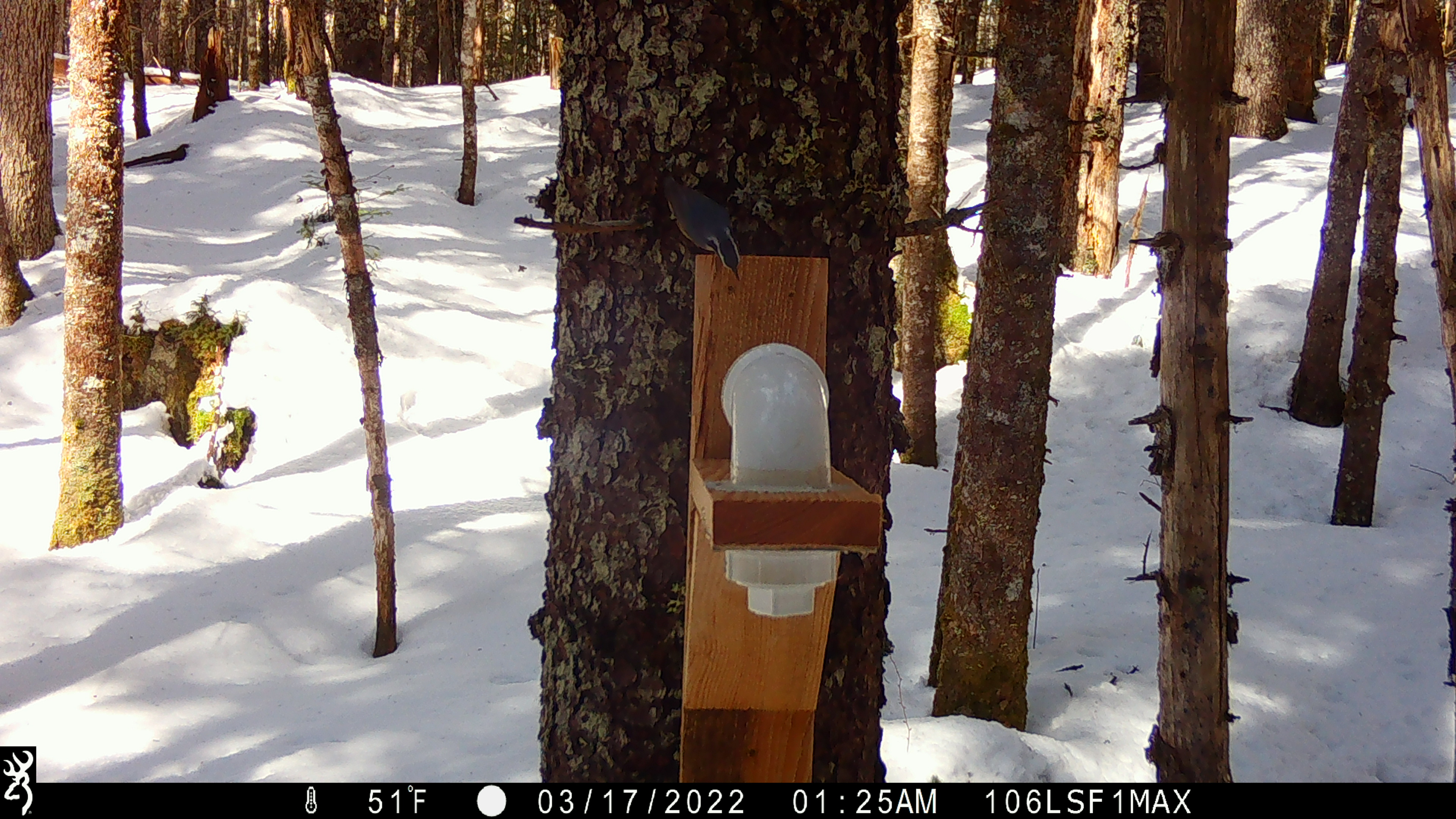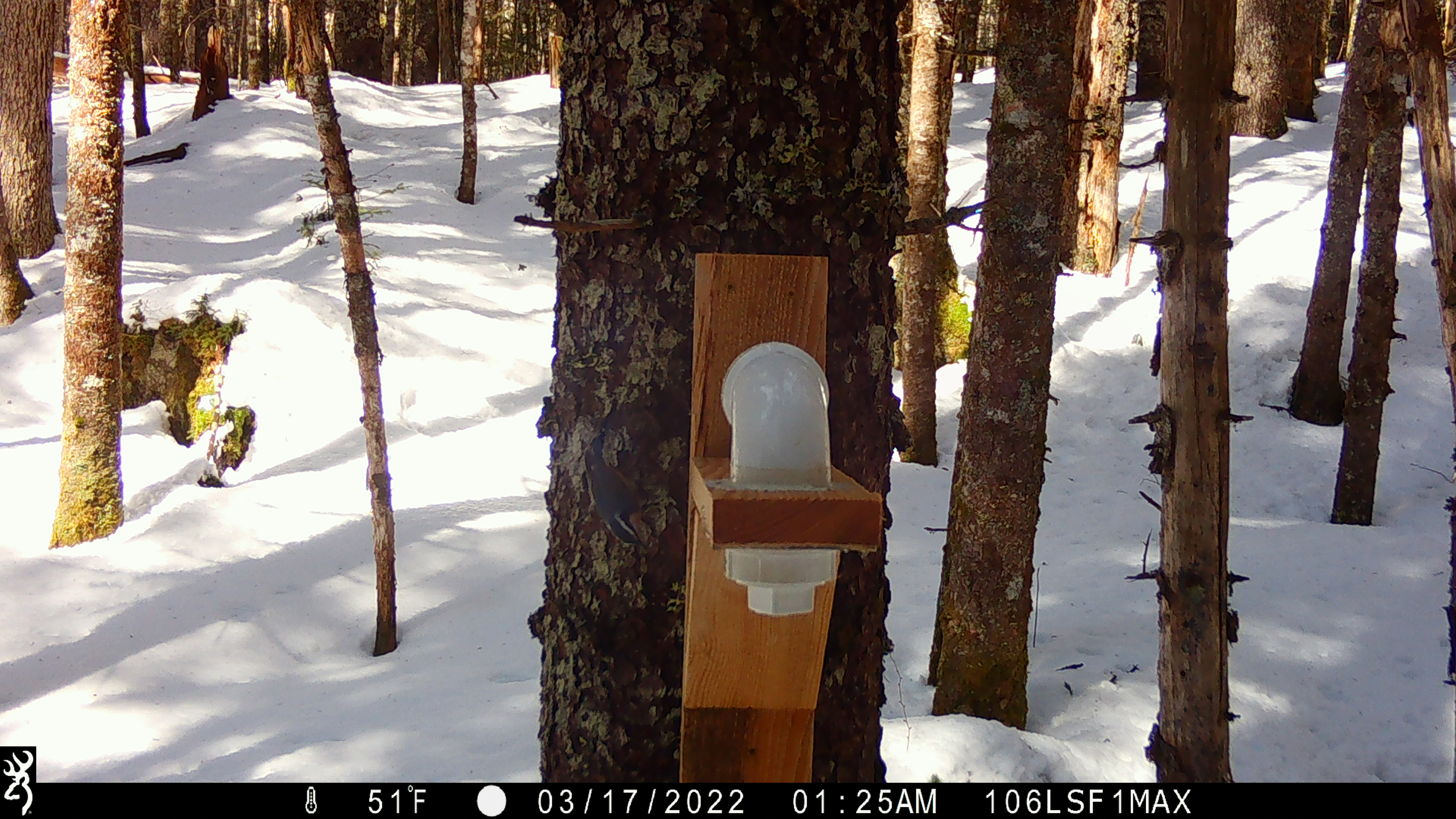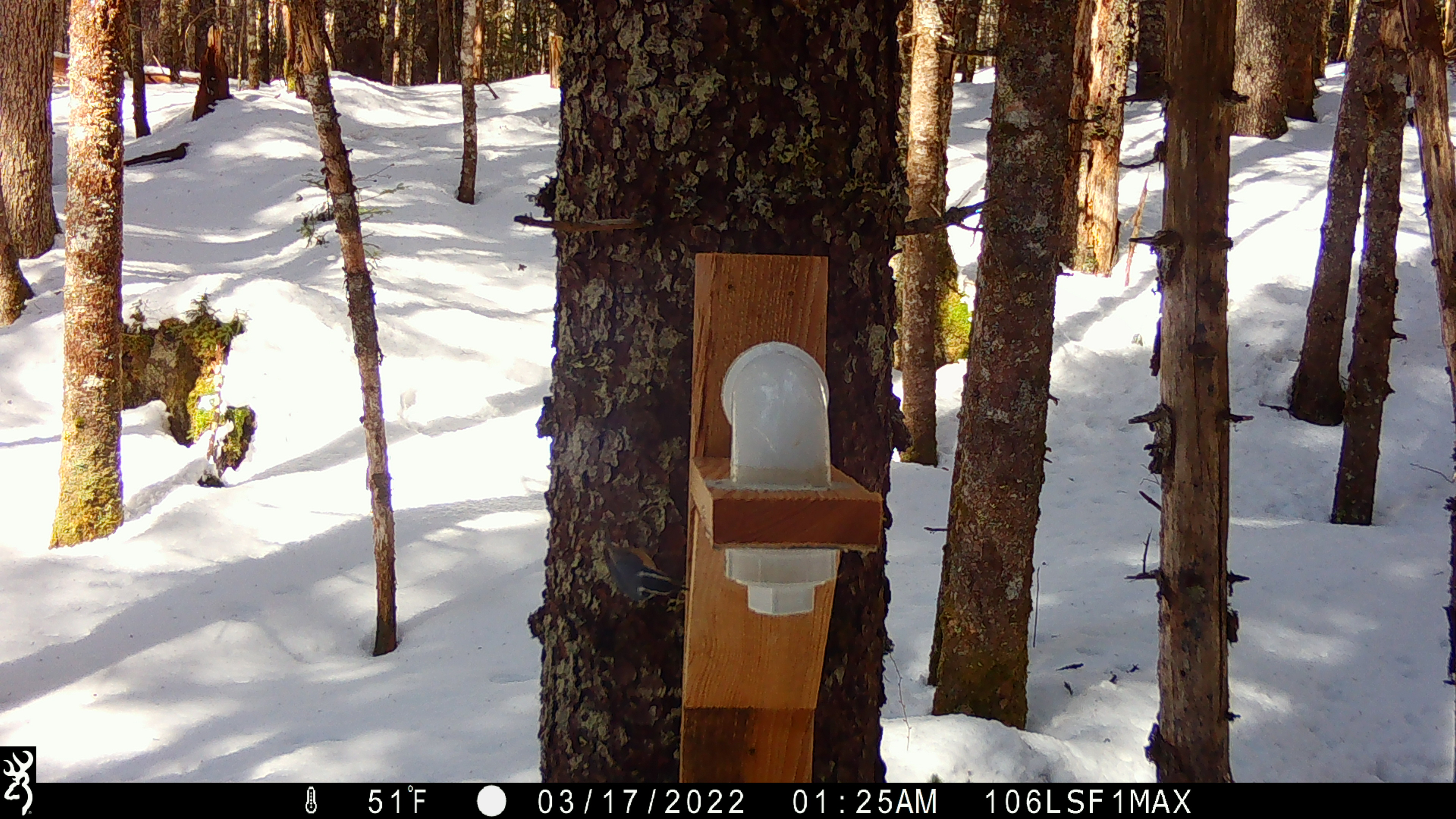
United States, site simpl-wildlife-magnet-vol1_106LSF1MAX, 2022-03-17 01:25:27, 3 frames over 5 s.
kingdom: Animalia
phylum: Chordata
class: Aves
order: Passeriformes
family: Sittidae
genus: Sitta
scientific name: Sitta canadensis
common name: red-breasted nuthatch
Red-breasted nuthatch (Sitta canadensis).